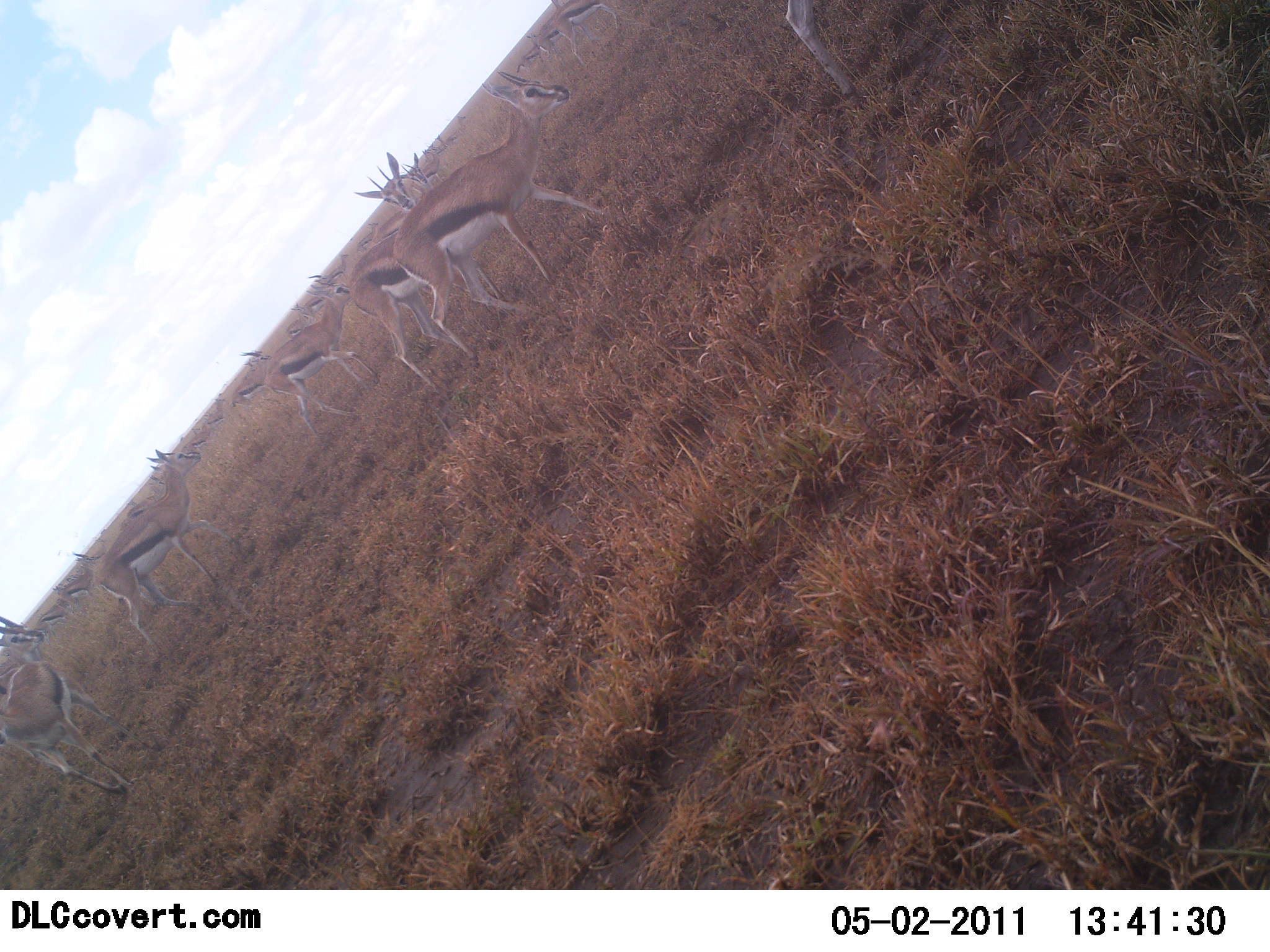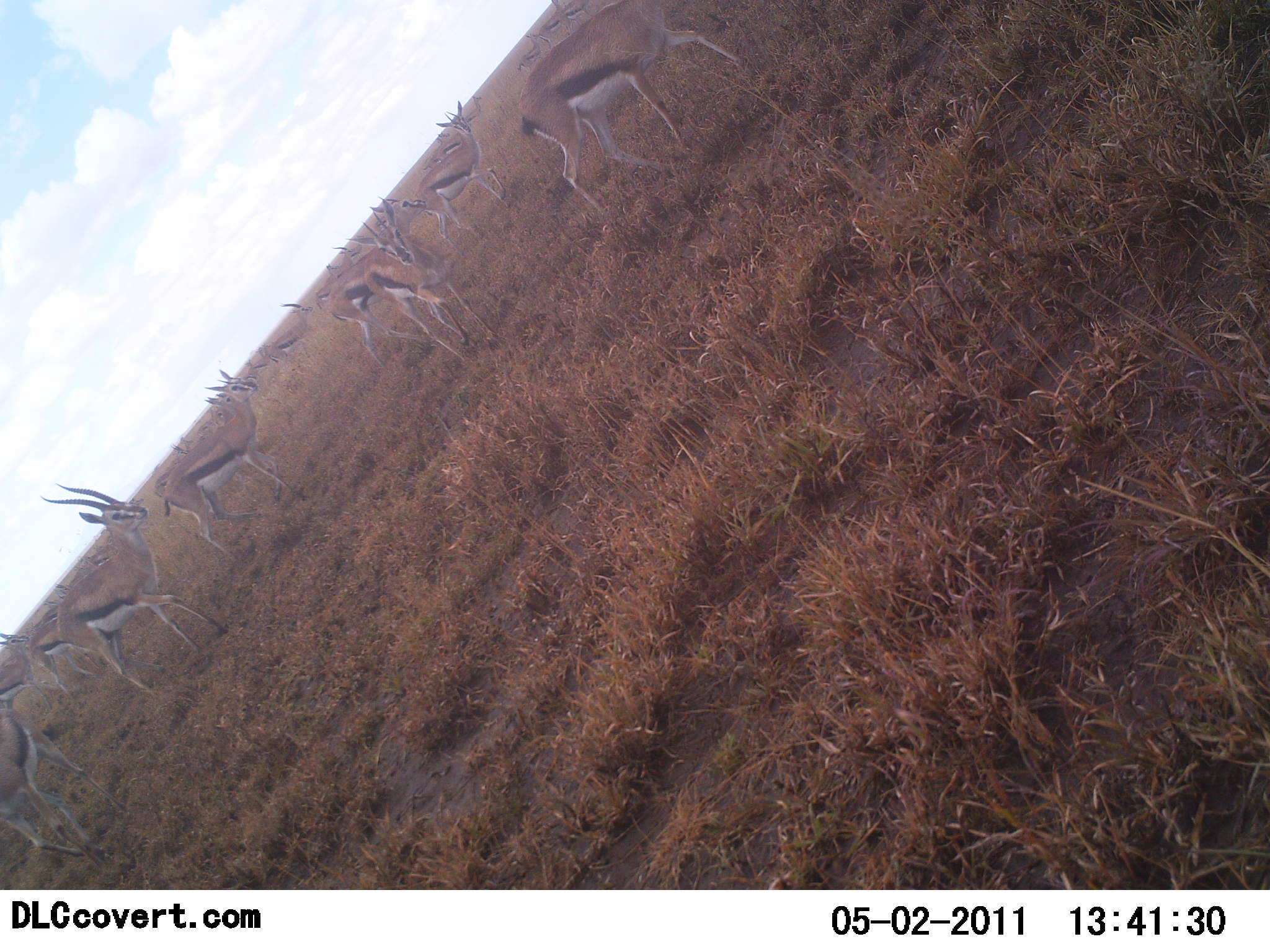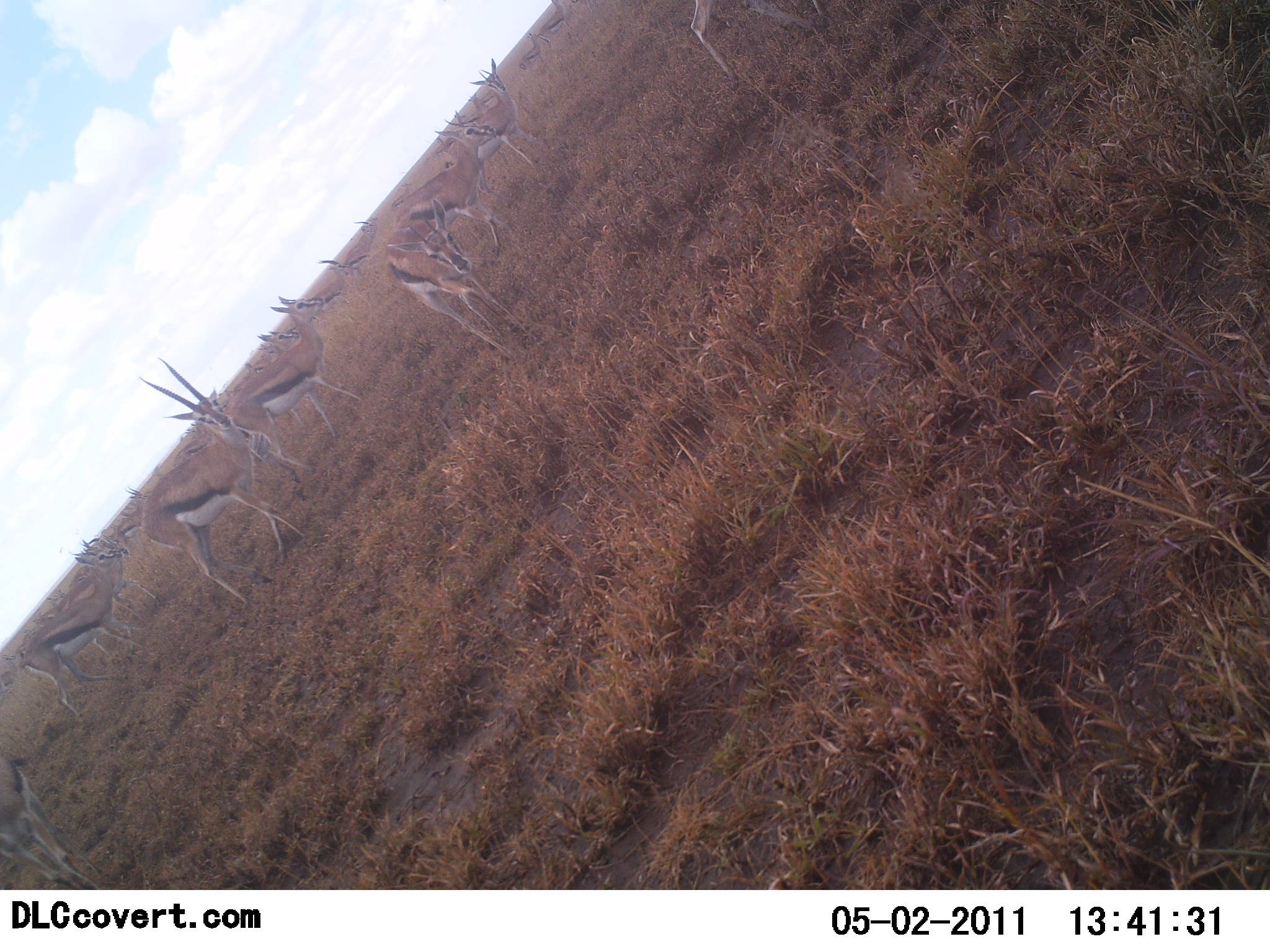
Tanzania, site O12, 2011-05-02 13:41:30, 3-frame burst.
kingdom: Animalia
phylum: Chordata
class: Mammalia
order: Artiodactyla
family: Bovidae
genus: Eudorcas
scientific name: Eudorcas thomsonii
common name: thomson's gazelle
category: gazellethomsons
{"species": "gazellethomsons (thomson's gazelle) (Eudorcas thomsonii)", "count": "11-50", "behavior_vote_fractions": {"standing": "0%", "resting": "0%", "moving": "100%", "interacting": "0%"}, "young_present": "0%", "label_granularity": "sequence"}